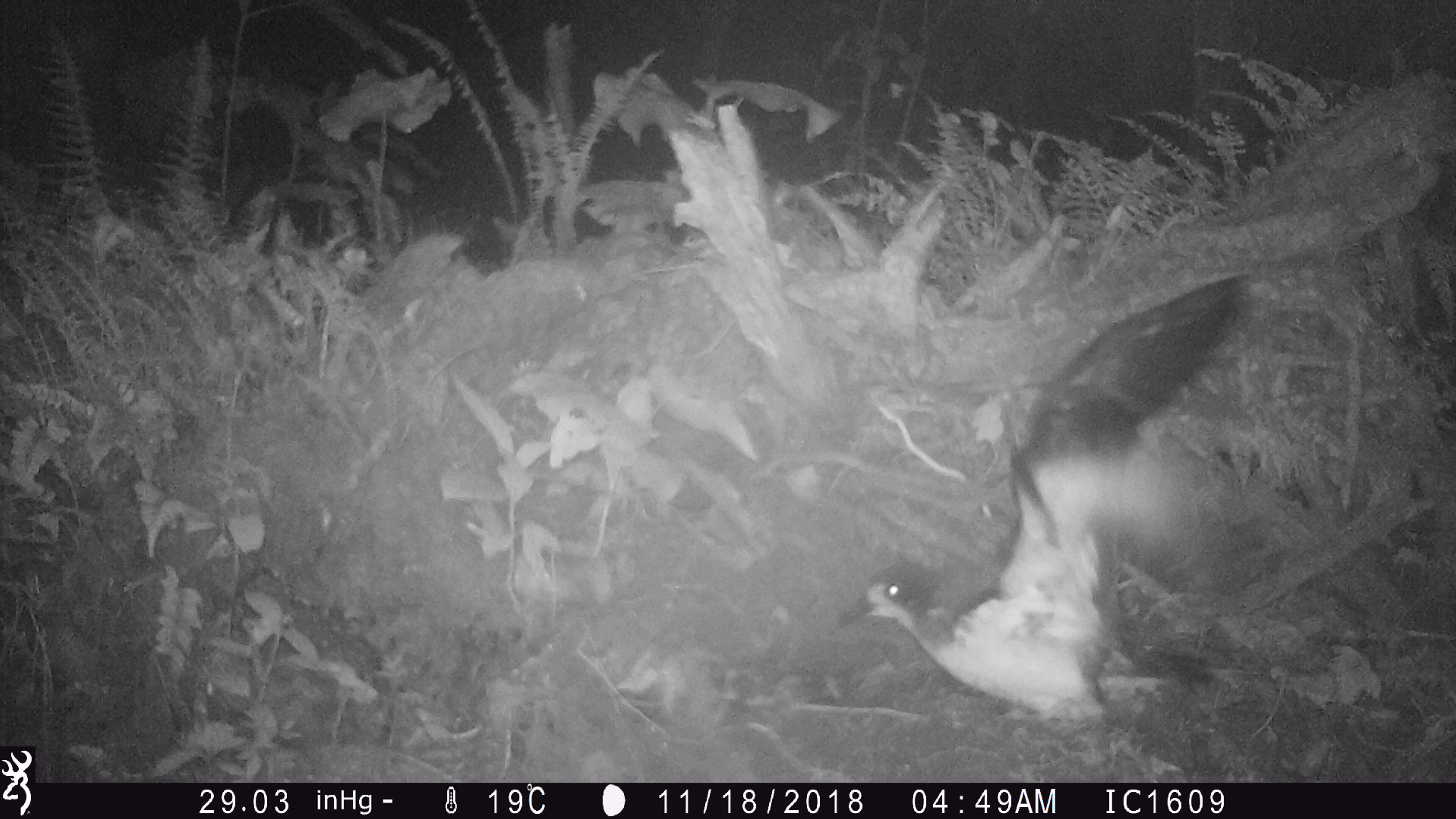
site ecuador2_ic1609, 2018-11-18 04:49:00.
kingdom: Animalia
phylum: Chordata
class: Aves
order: Procellariiformes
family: Procellariidae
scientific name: Procellariidae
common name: petrel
Petrel (Procellariidae).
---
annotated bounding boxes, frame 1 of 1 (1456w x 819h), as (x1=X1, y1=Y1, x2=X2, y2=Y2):
petrel: (x1=828, y1=262, x2=1271, y2=740)